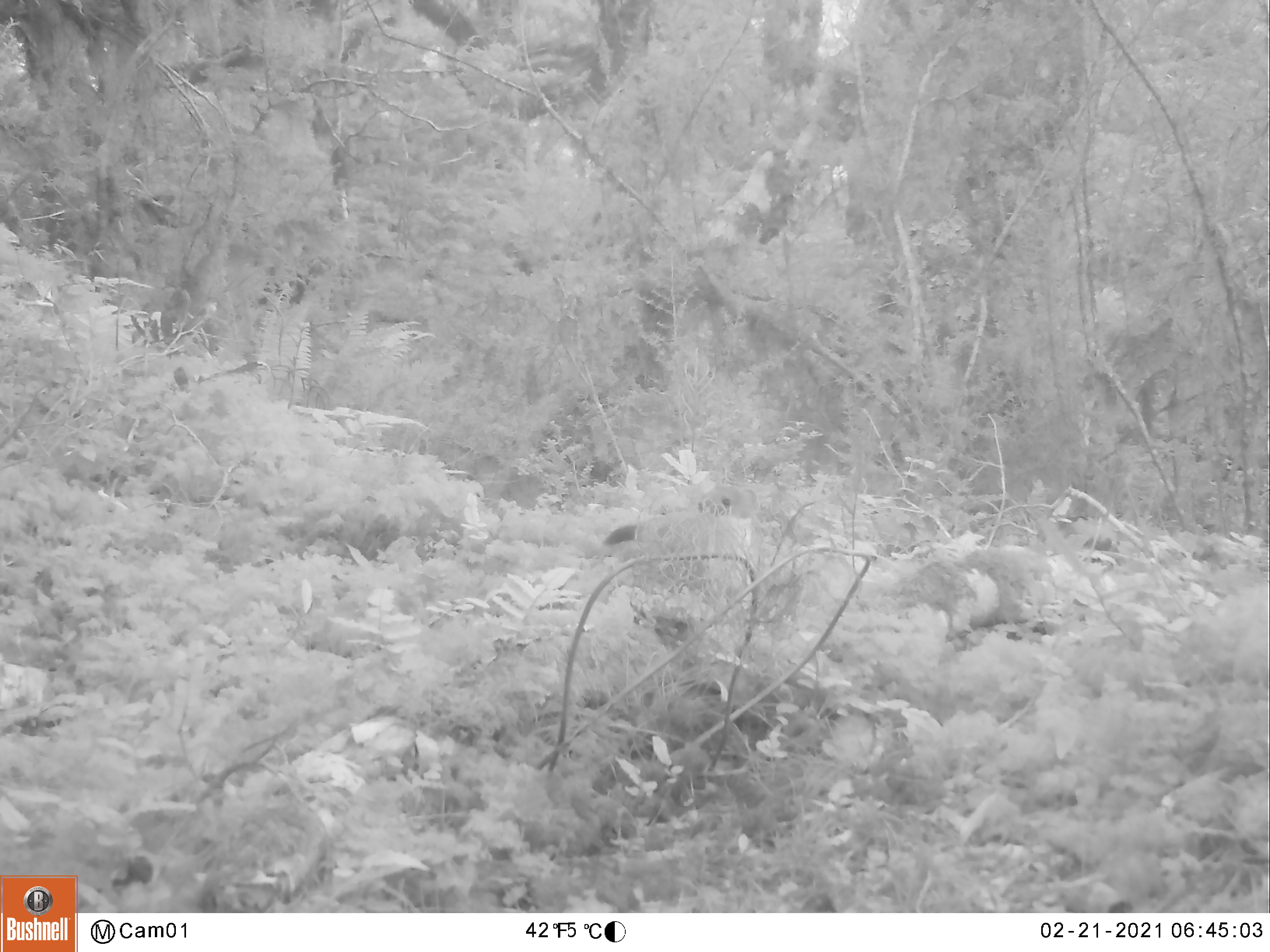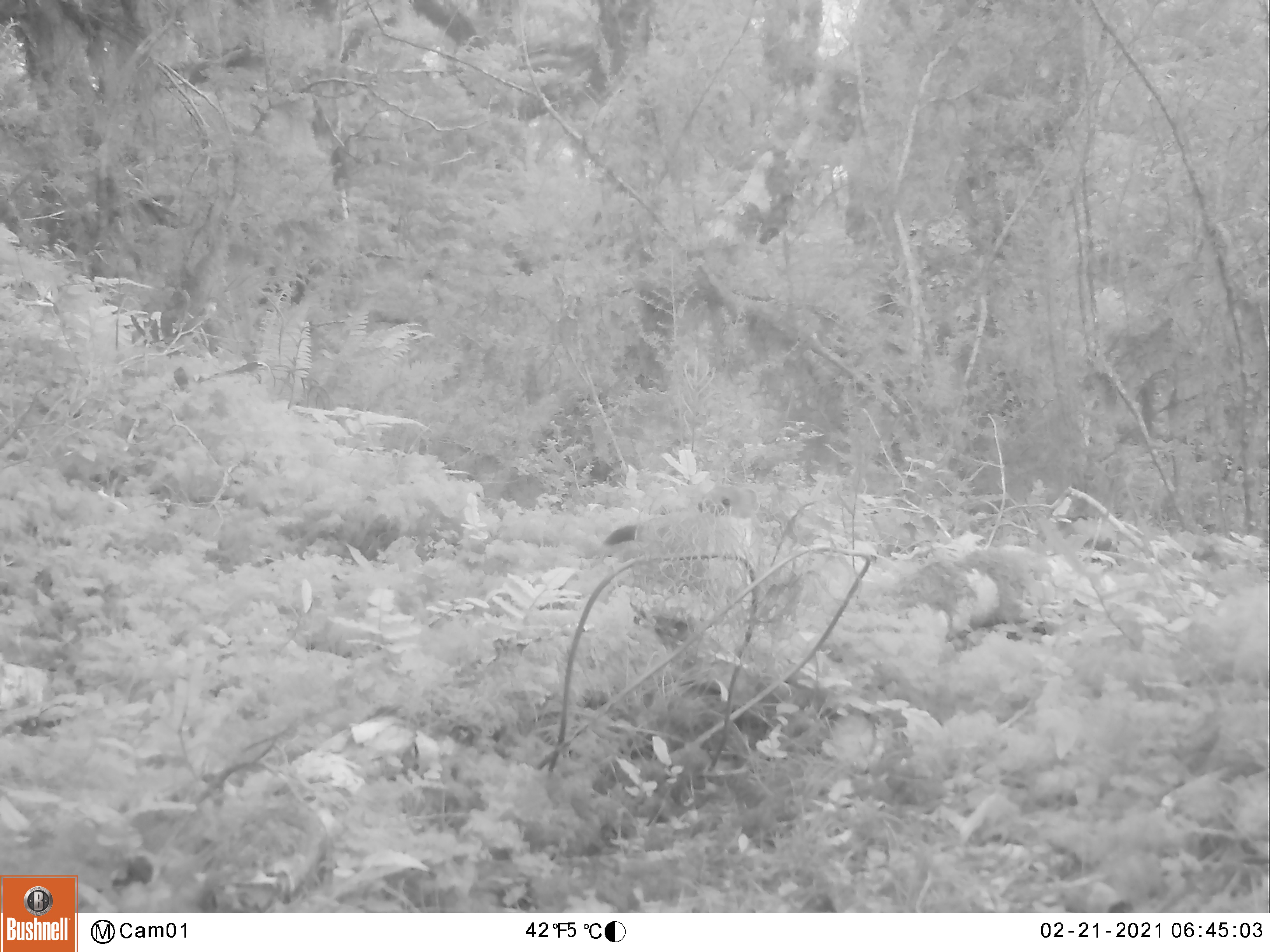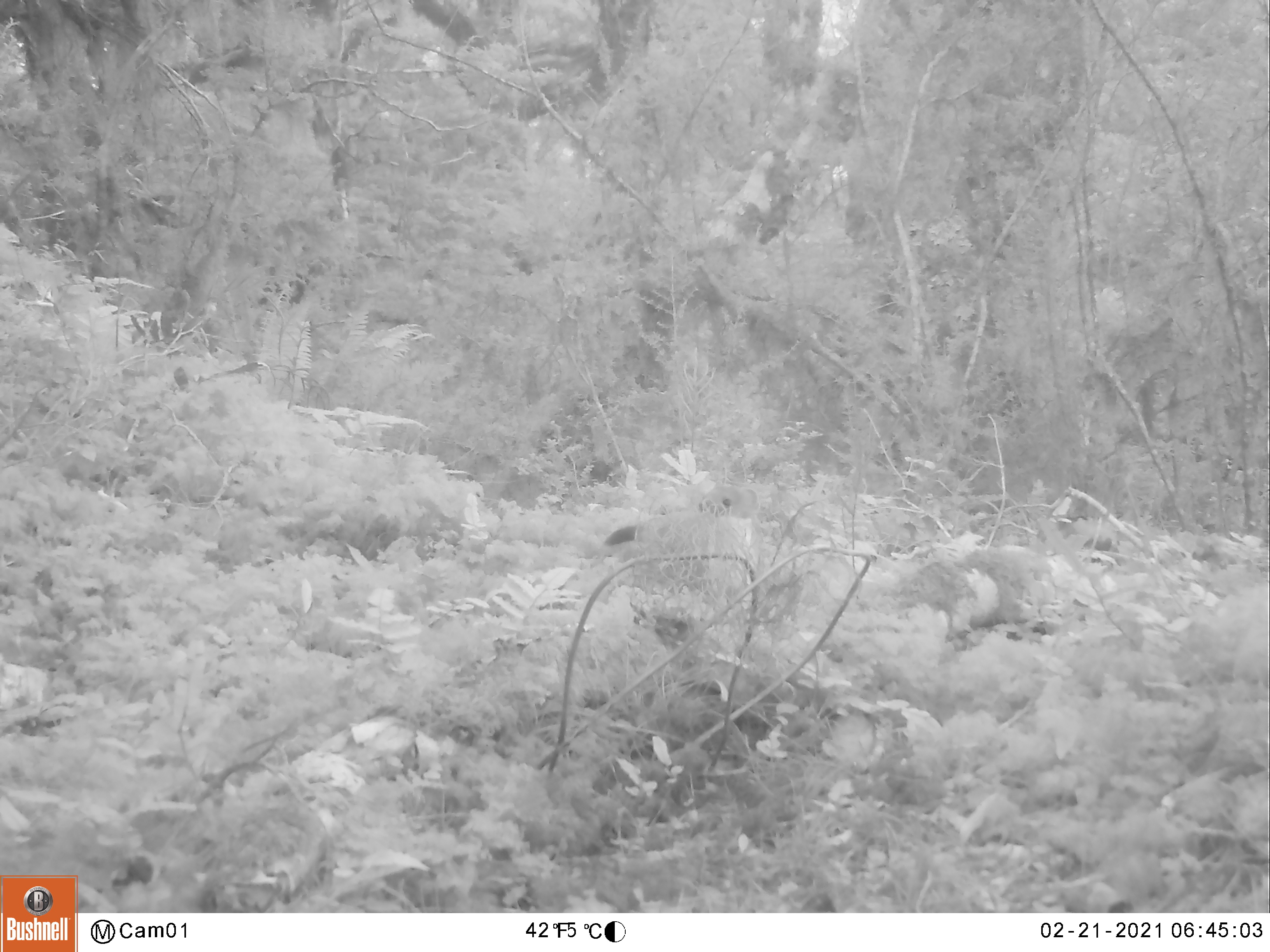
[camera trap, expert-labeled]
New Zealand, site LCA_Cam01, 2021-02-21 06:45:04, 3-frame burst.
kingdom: Animalia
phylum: Chordata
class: Mammalia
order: Carnivora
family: Mustelidae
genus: Mustela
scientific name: Mustela erminea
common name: stoat